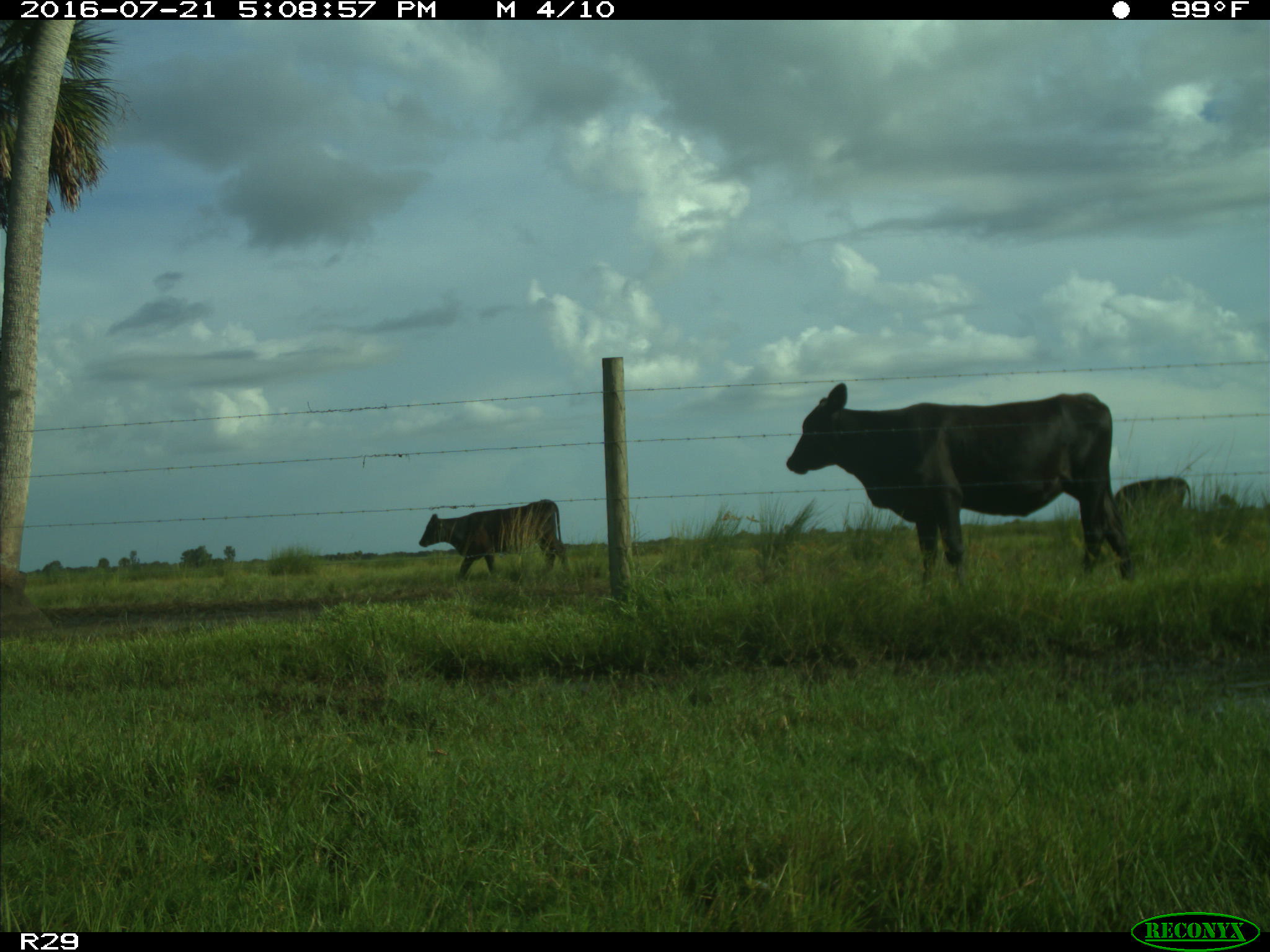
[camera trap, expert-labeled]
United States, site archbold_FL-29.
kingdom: Animalia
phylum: Chordata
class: Mammalia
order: Artiodactyla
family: Bovidae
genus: Bos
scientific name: Bos taurus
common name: domestic cow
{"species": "Bos taurus (domestic cow)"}